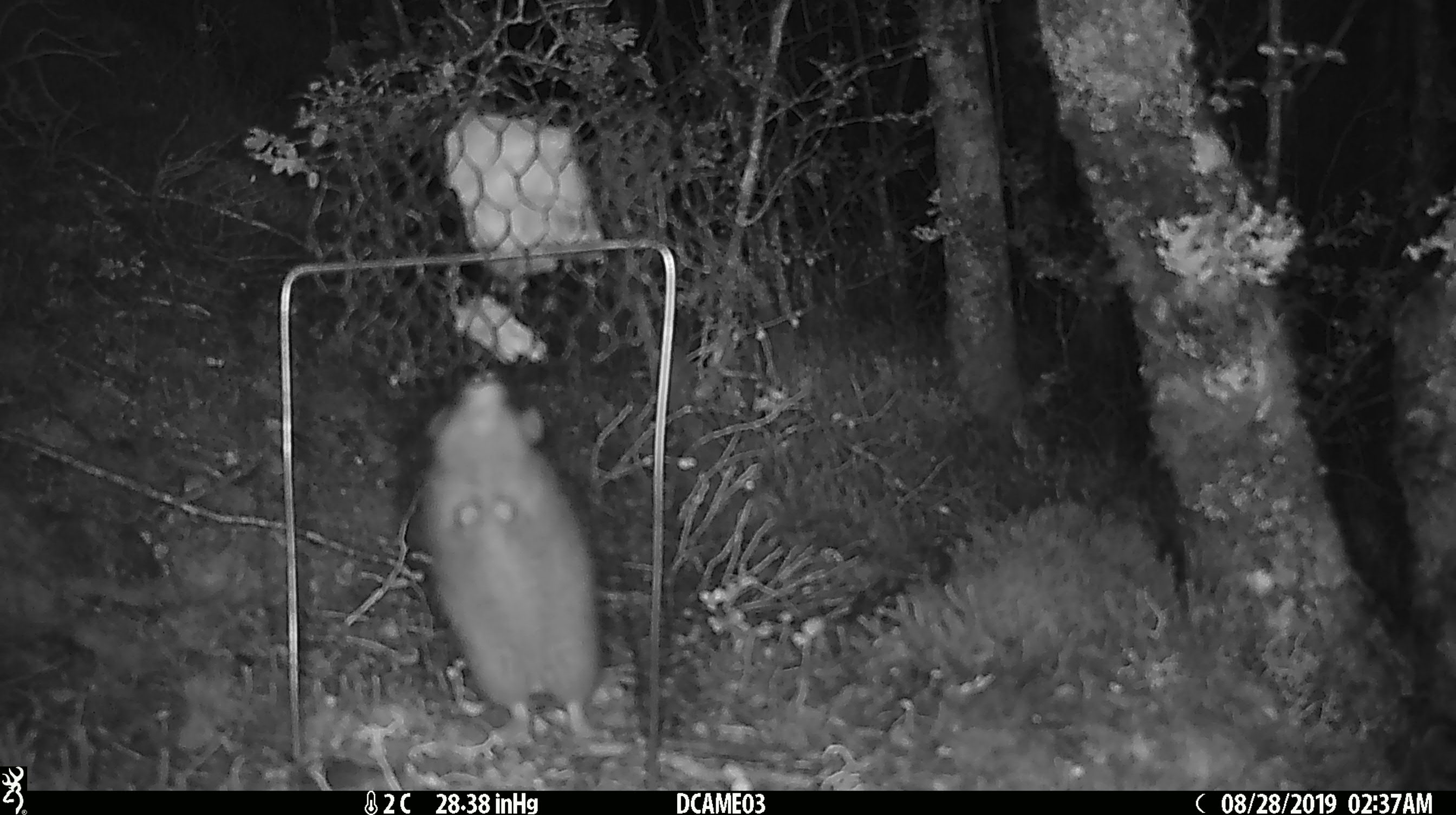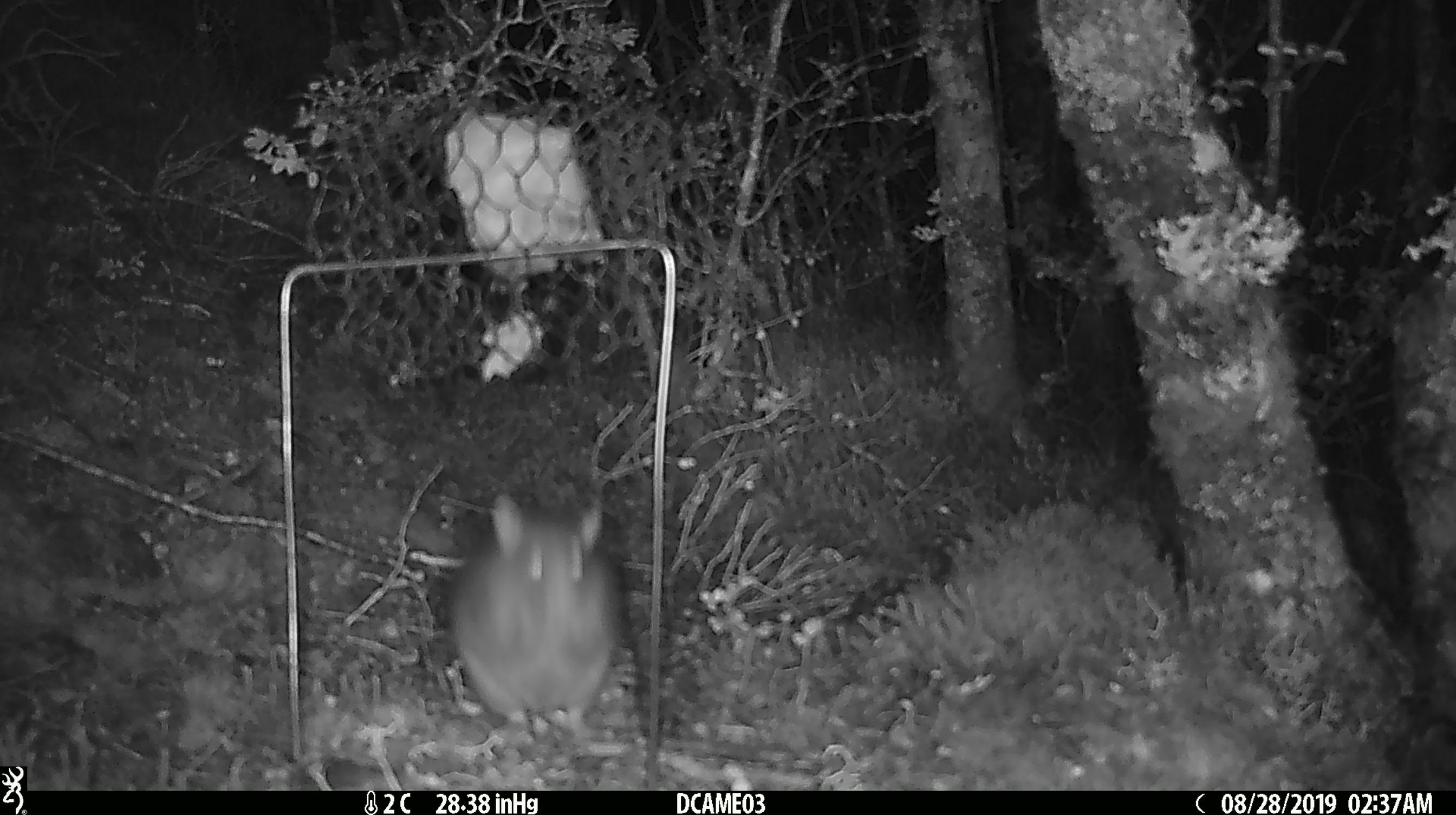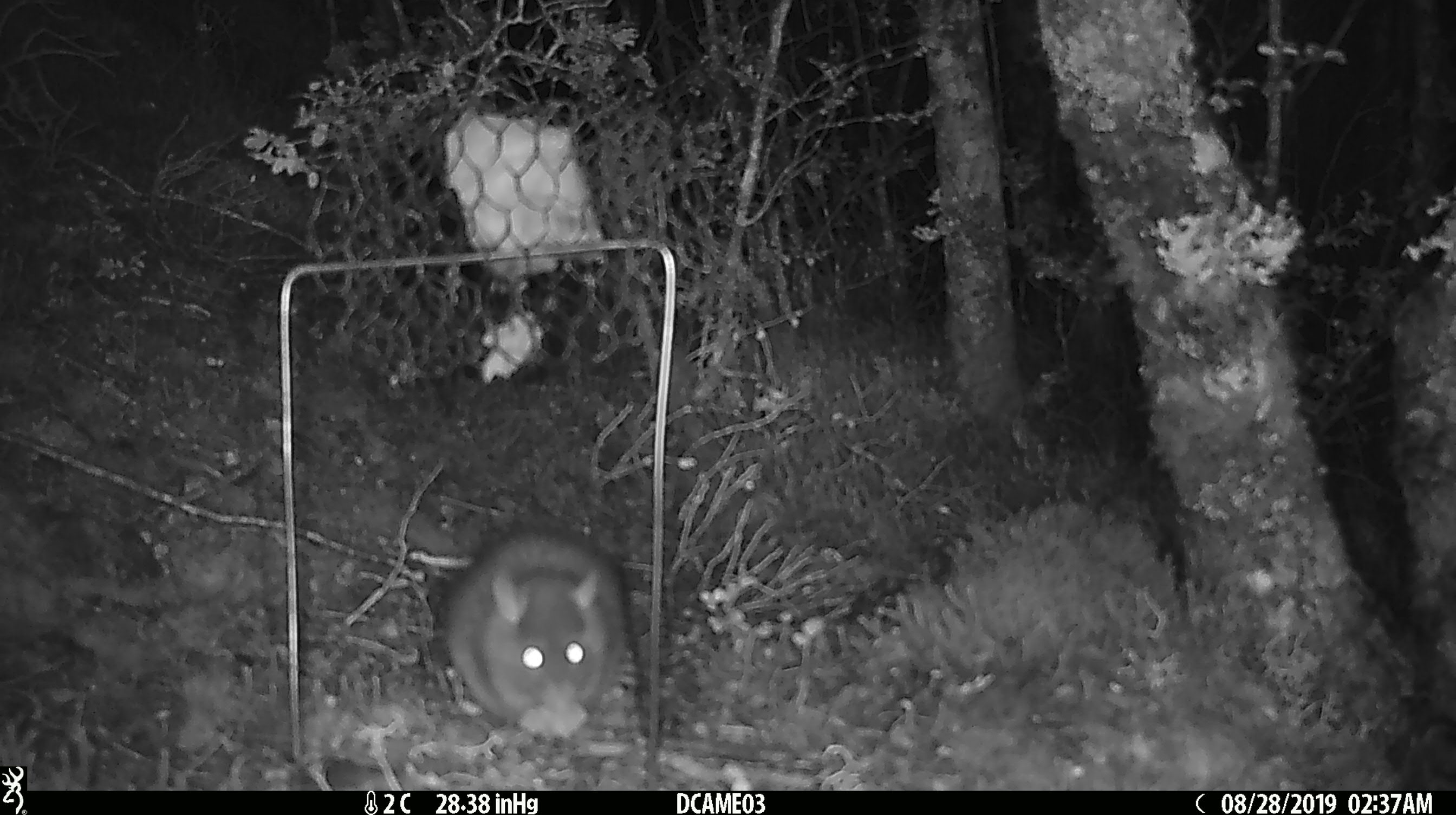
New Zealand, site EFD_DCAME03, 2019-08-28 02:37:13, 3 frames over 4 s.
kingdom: Animalia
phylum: Chordata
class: Mammalia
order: Rodentia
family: Muridae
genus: Rattus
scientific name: Rattus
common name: rat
Rat (Rattus).